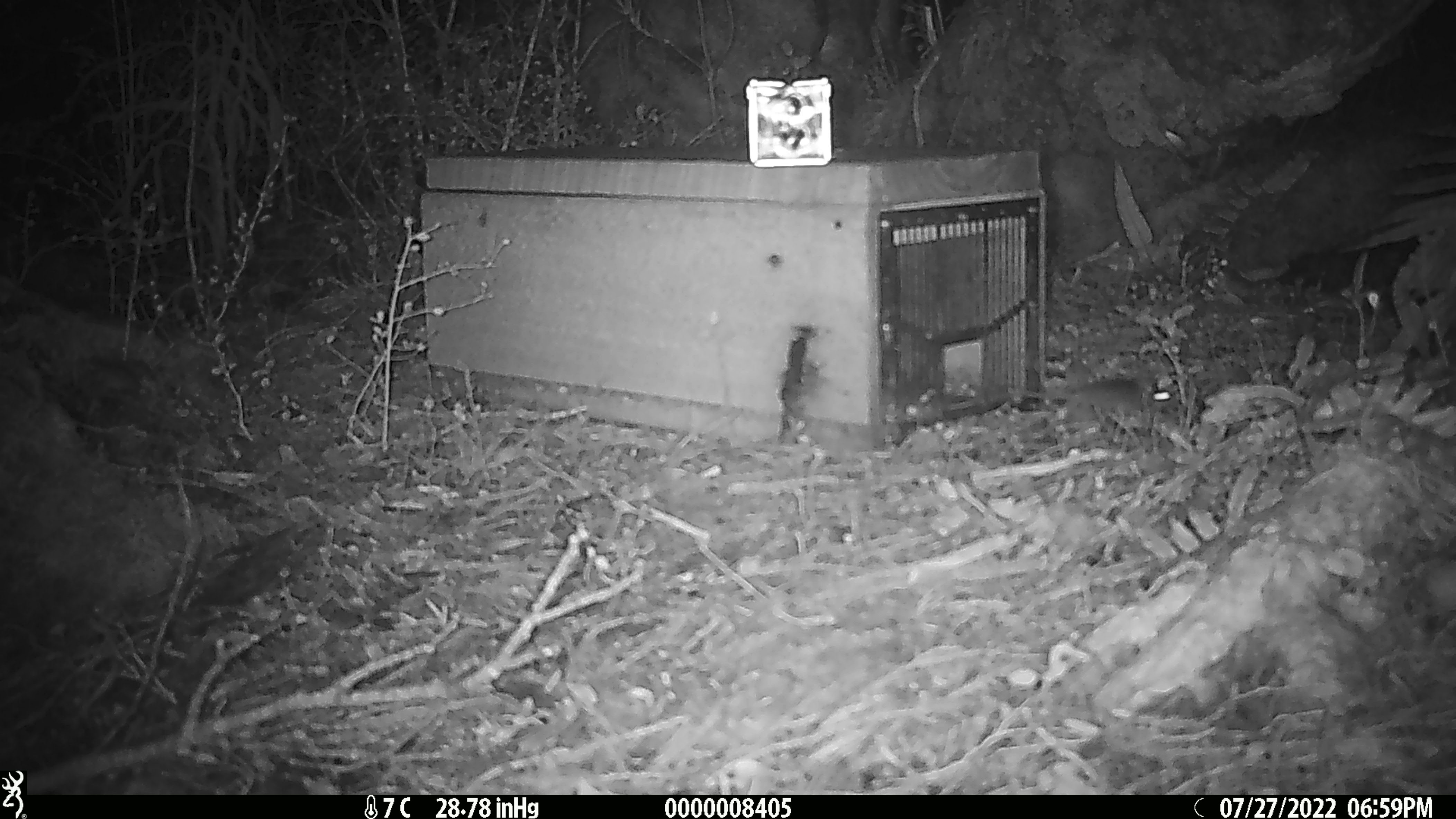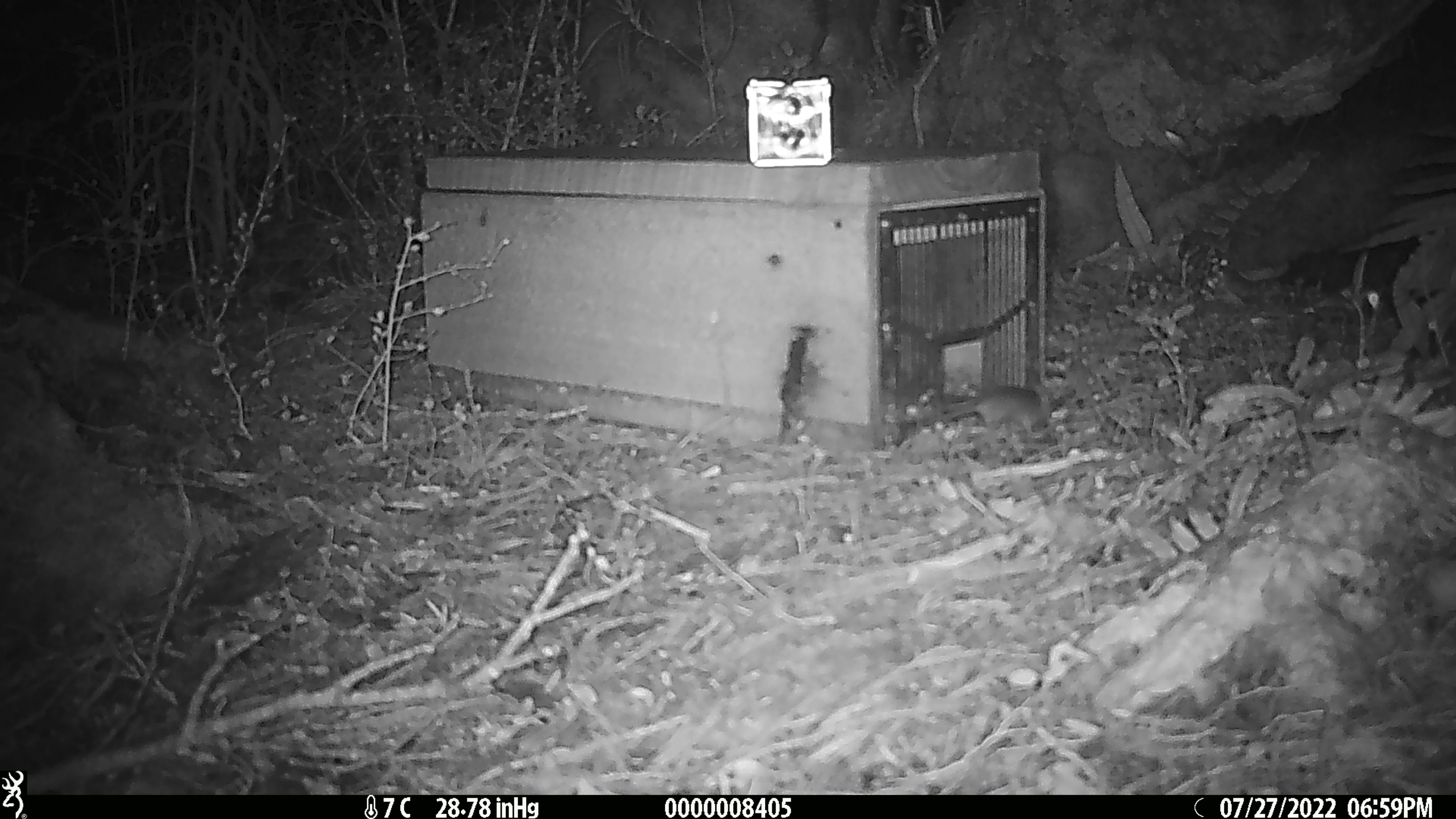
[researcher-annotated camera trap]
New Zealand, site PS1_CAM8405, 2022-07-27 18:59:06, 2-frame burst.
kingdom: Animalia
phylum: Chordata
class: Mammalia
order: Rodentia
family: Muridae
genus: Mus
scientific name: Mus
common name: mouse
Mouse (Mus).